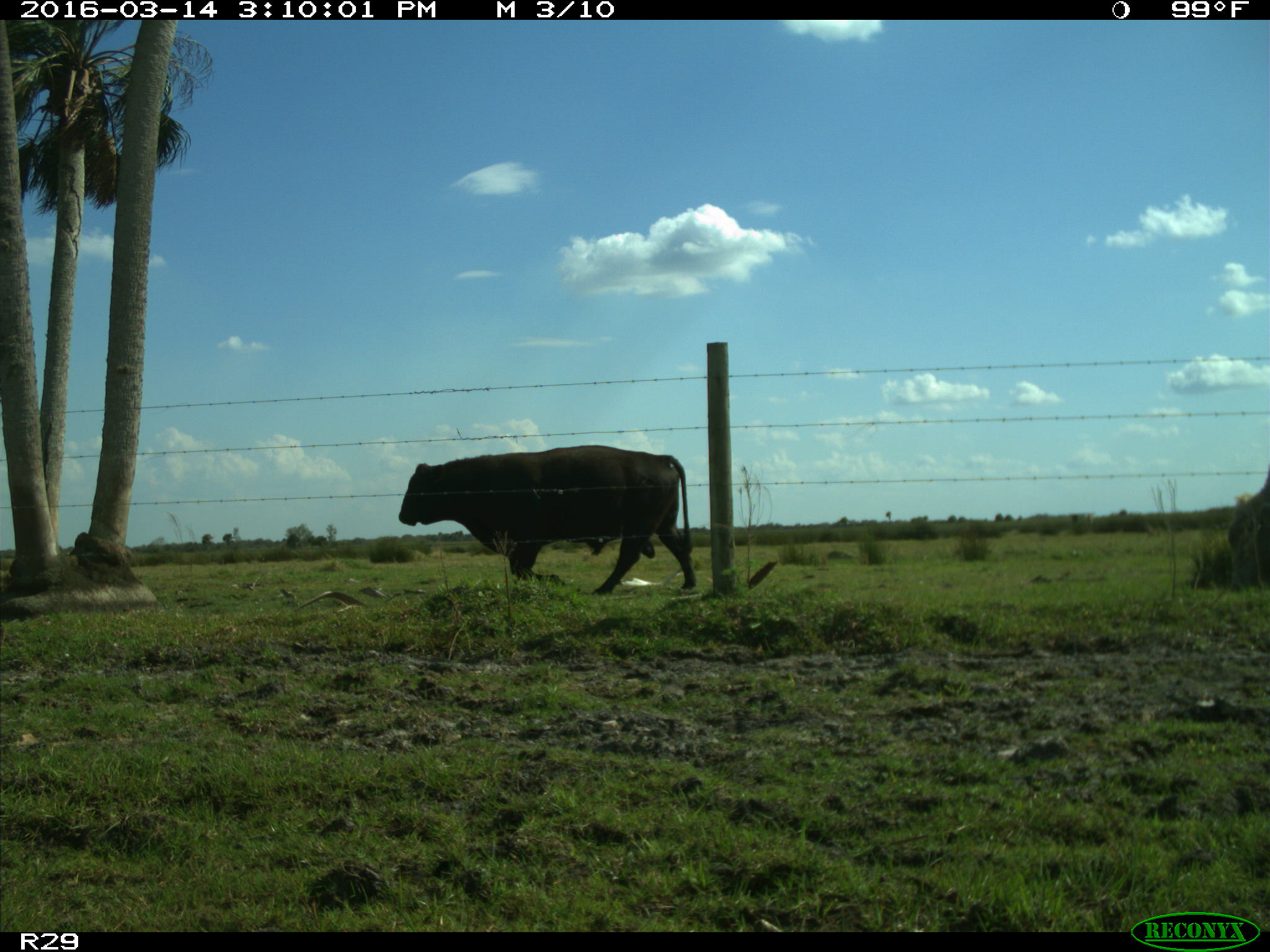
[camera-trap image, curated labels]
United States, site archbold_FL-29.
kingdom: Animalia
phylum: Chordata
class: Mammalia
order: Artiodactyla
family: Bovidae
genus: Bos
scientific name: Bos taurus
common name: domestic cow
Bos taurus (domestic cow).